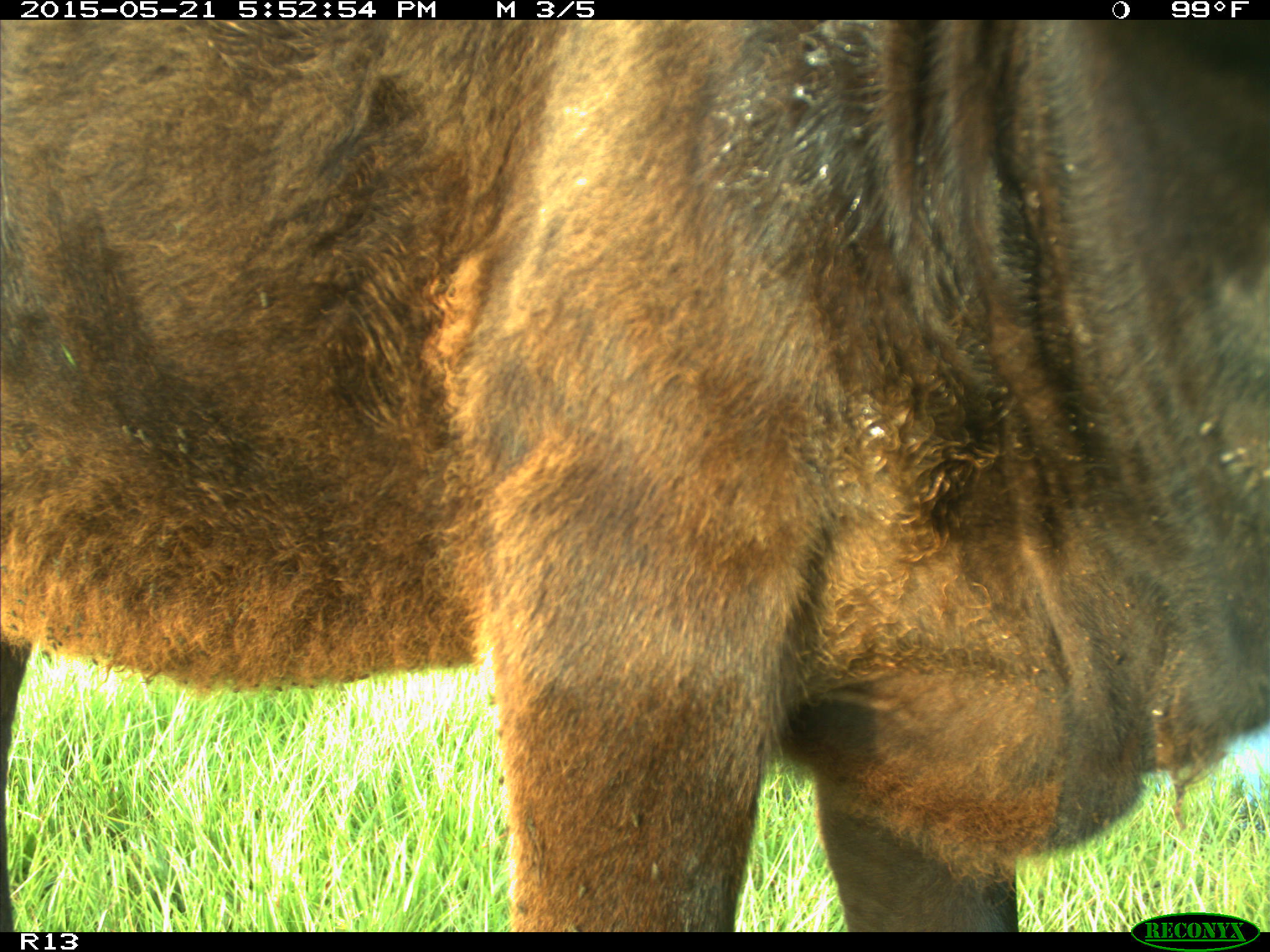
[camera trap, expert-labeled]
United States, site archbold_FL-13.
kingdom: Animalia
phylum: Chordata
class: Mammalia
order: Artiodactyla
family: Bovidae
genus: Bos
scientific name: Bos taurus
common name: domestic cow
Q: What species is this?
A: Bos taurus (domestic cow).